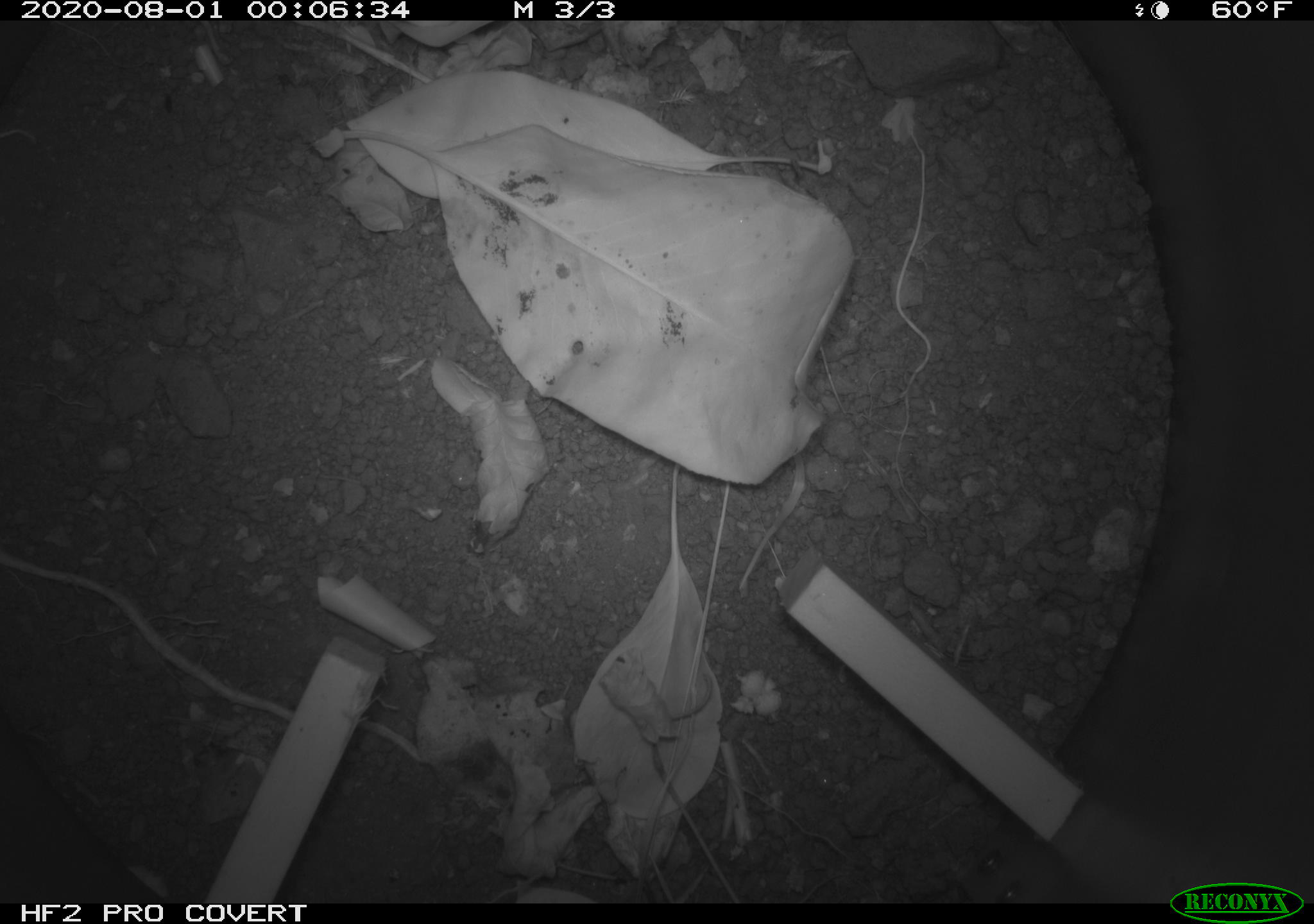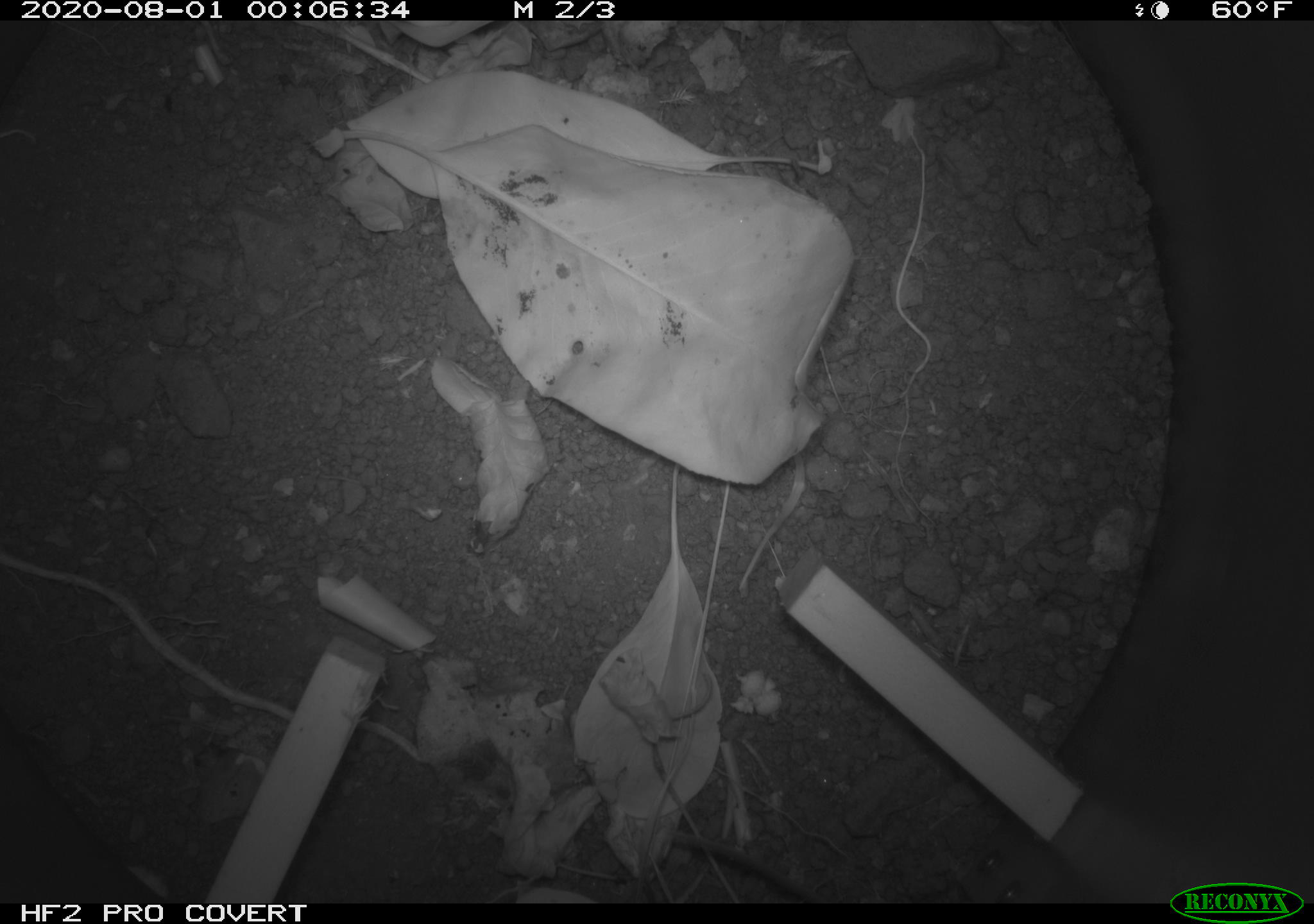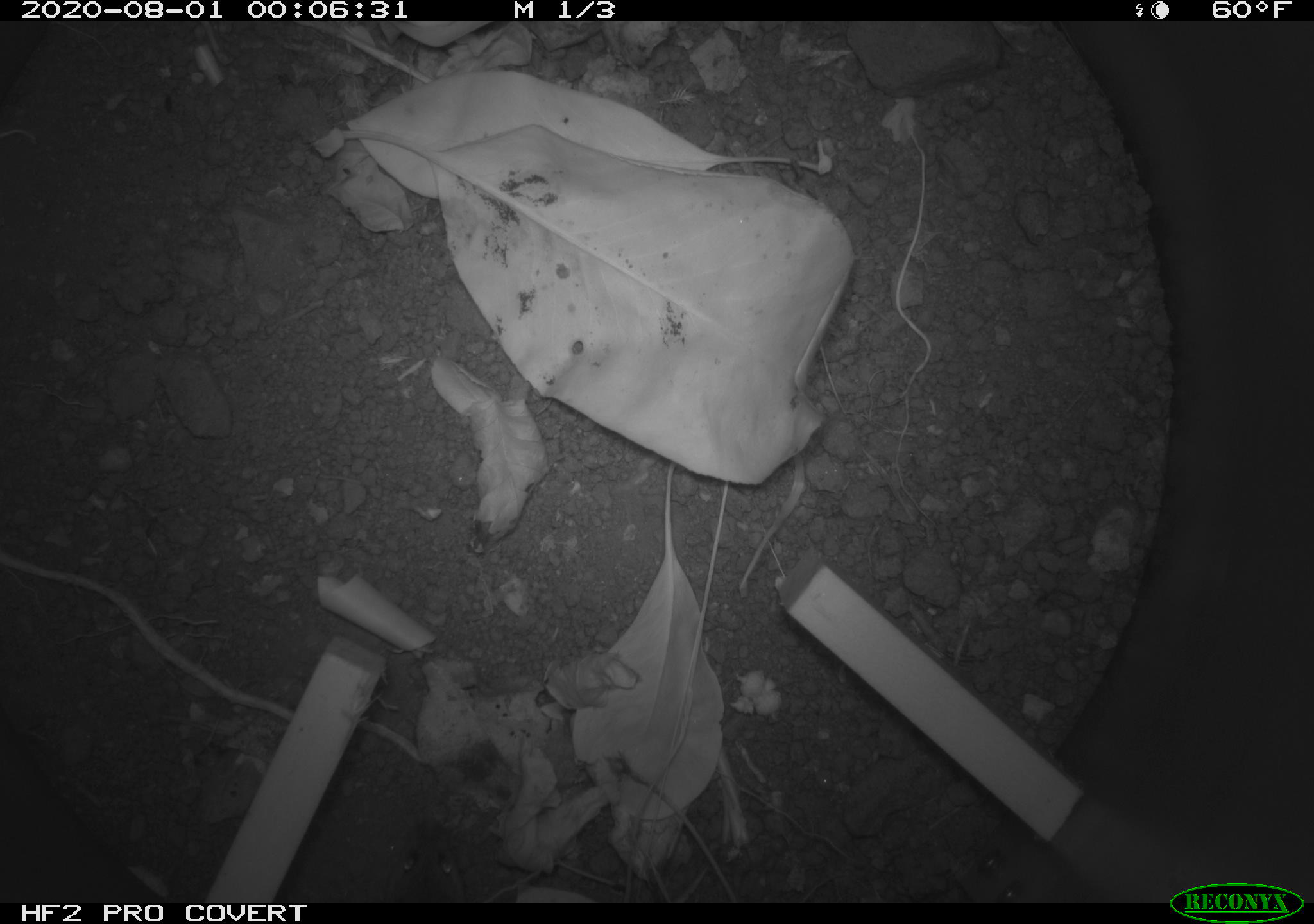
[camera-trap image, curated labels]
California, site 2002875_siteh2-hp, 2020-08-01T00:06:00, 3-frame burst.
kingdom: Animalia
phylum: Chordata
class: Mammalia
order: Rodentia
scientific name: Rodentia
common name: rodent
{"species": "rodent (Rodentia)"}